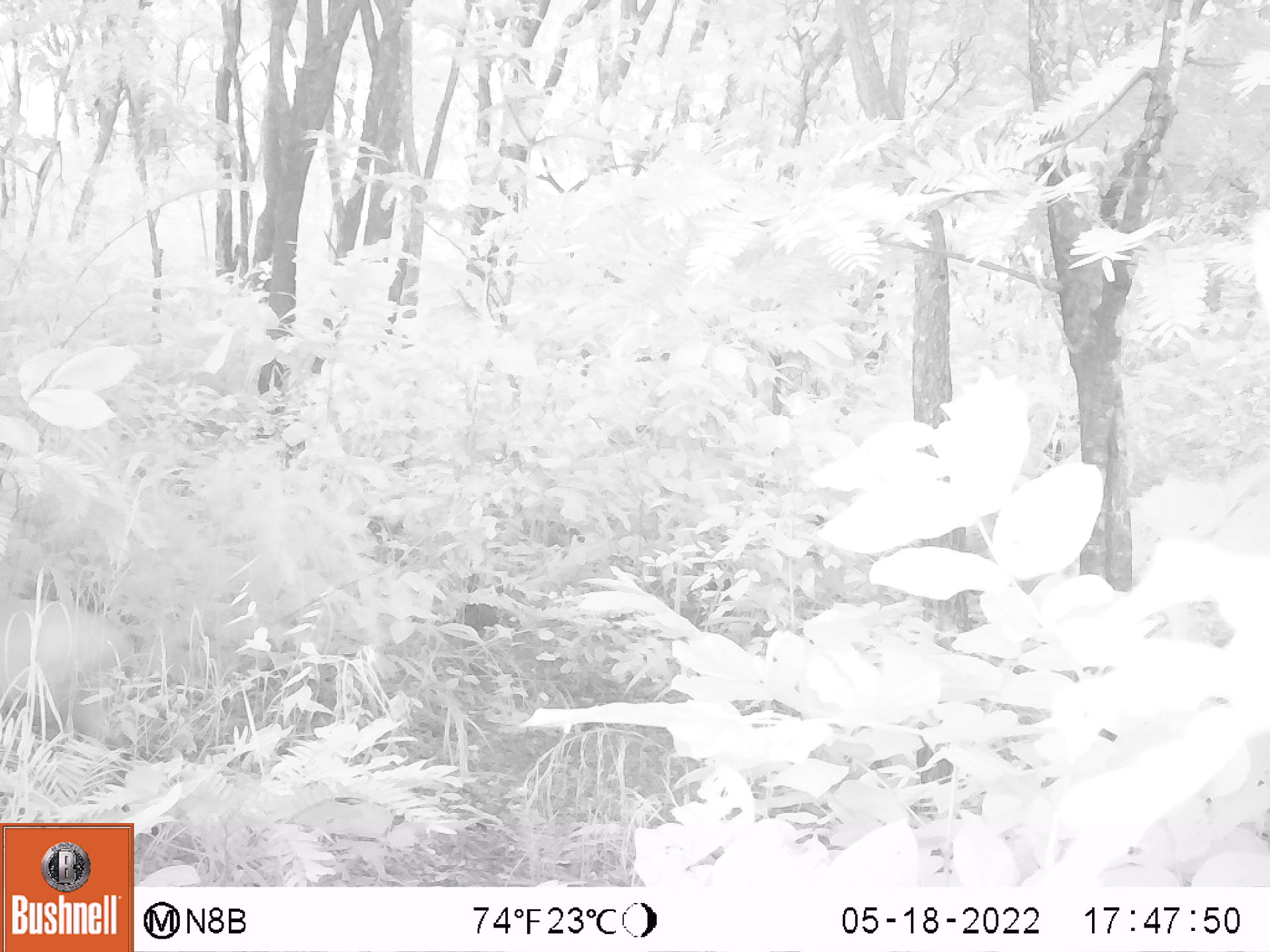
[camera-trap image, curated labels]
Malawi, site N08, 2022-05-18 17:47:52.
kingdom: Animalia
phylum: Chordata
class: Mammalia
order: Artiodactyla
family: Bovidae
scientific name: Antilopinae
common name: small antelope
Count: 1.